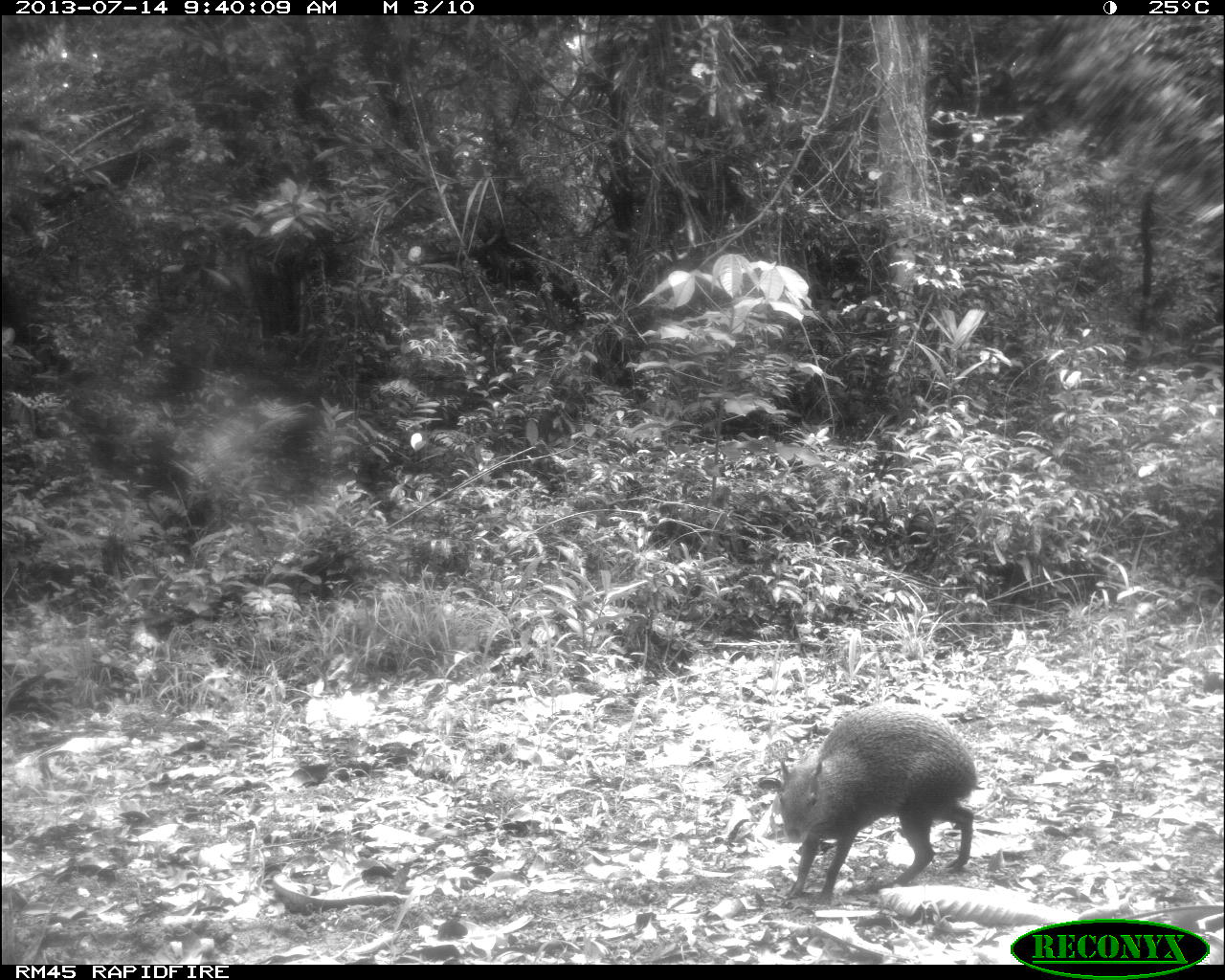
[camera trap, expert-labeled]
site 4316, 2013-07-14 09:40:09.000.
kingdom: Animalia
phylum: Chordata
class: Mammalia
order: Rodentia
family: Dasyproctidae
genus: Dasyprocta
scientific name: Dasyprocta punctata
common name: central american agouti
Dasyprocta punctata (central american agouti), count 1.